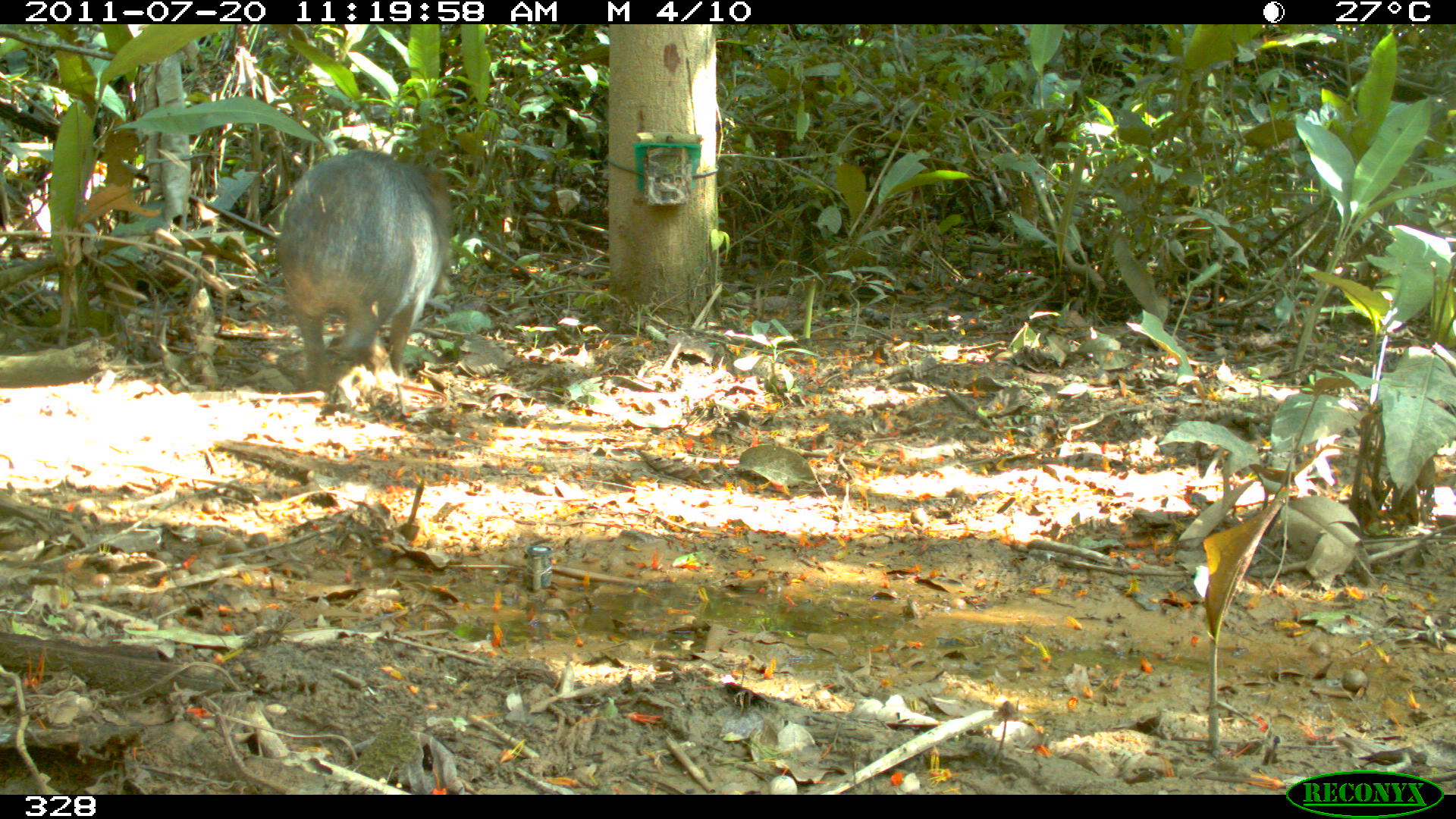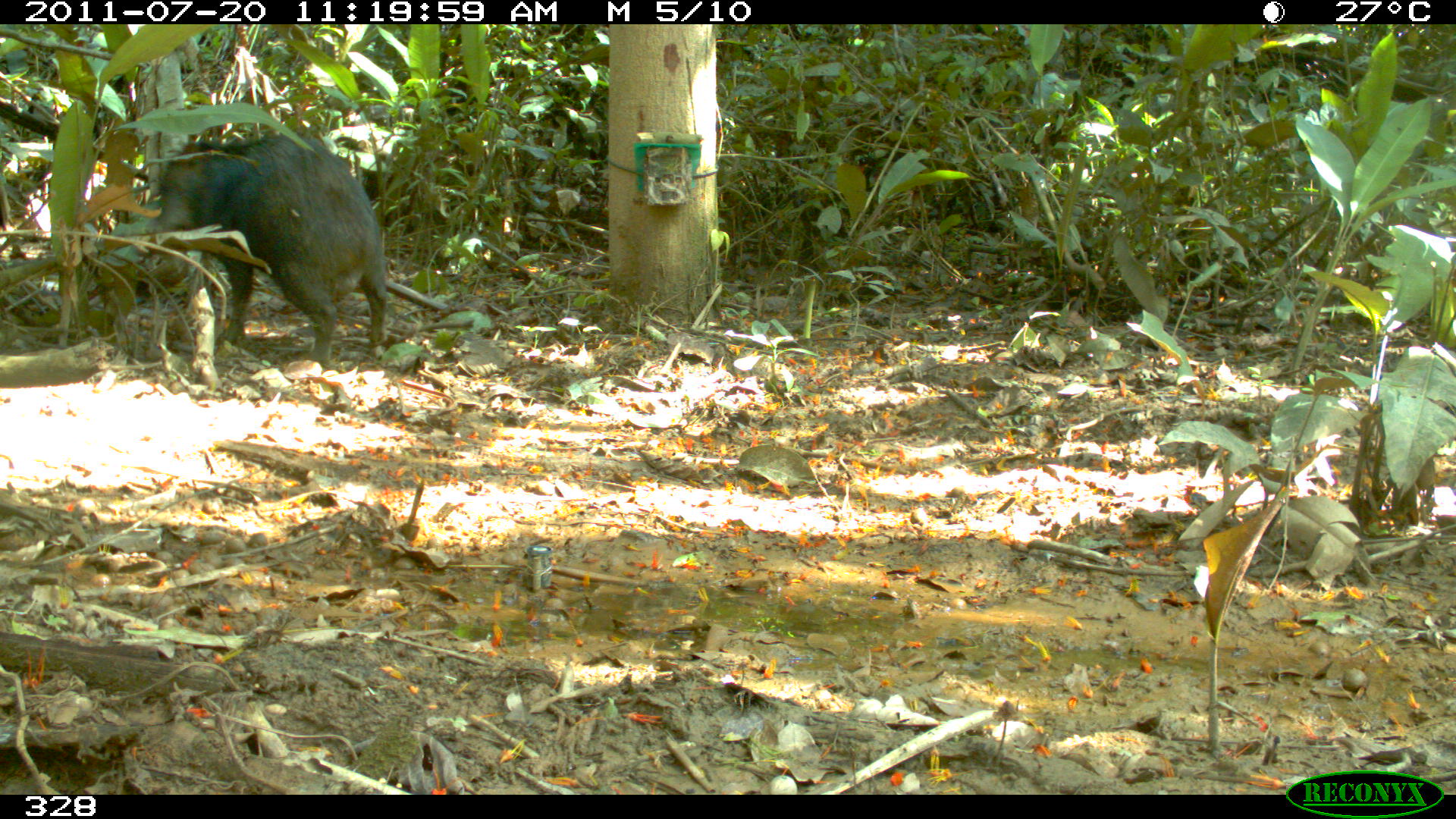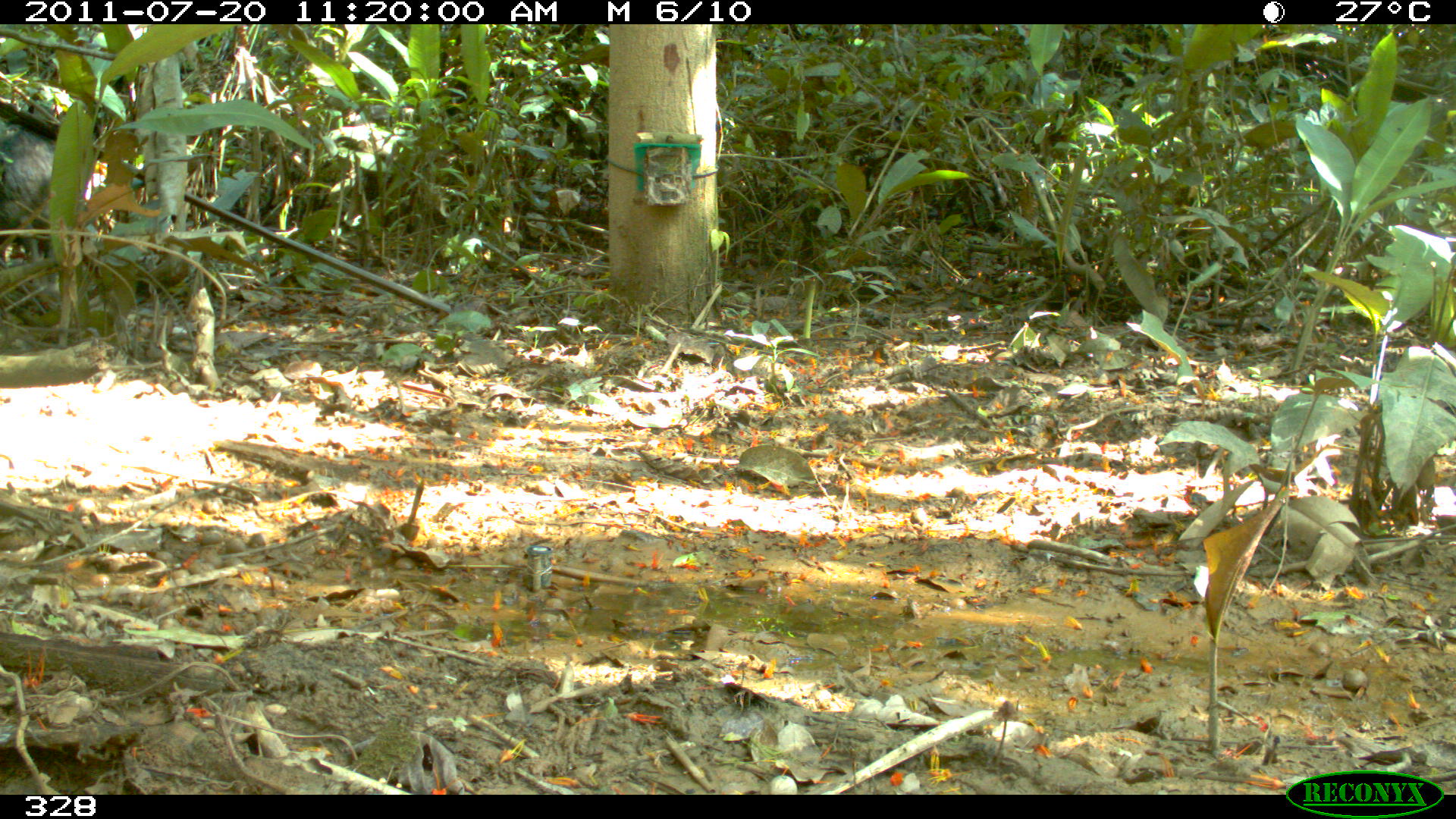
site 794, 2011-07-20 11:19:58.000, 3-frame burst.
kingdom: Animalia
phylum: Chordata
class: Mammalia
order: Artiodactyla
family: Tayassuidae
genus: Tayassu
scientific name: Tayassu pecari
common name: white-lipped peccary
Tayassu pecari (white-lipped peccary).